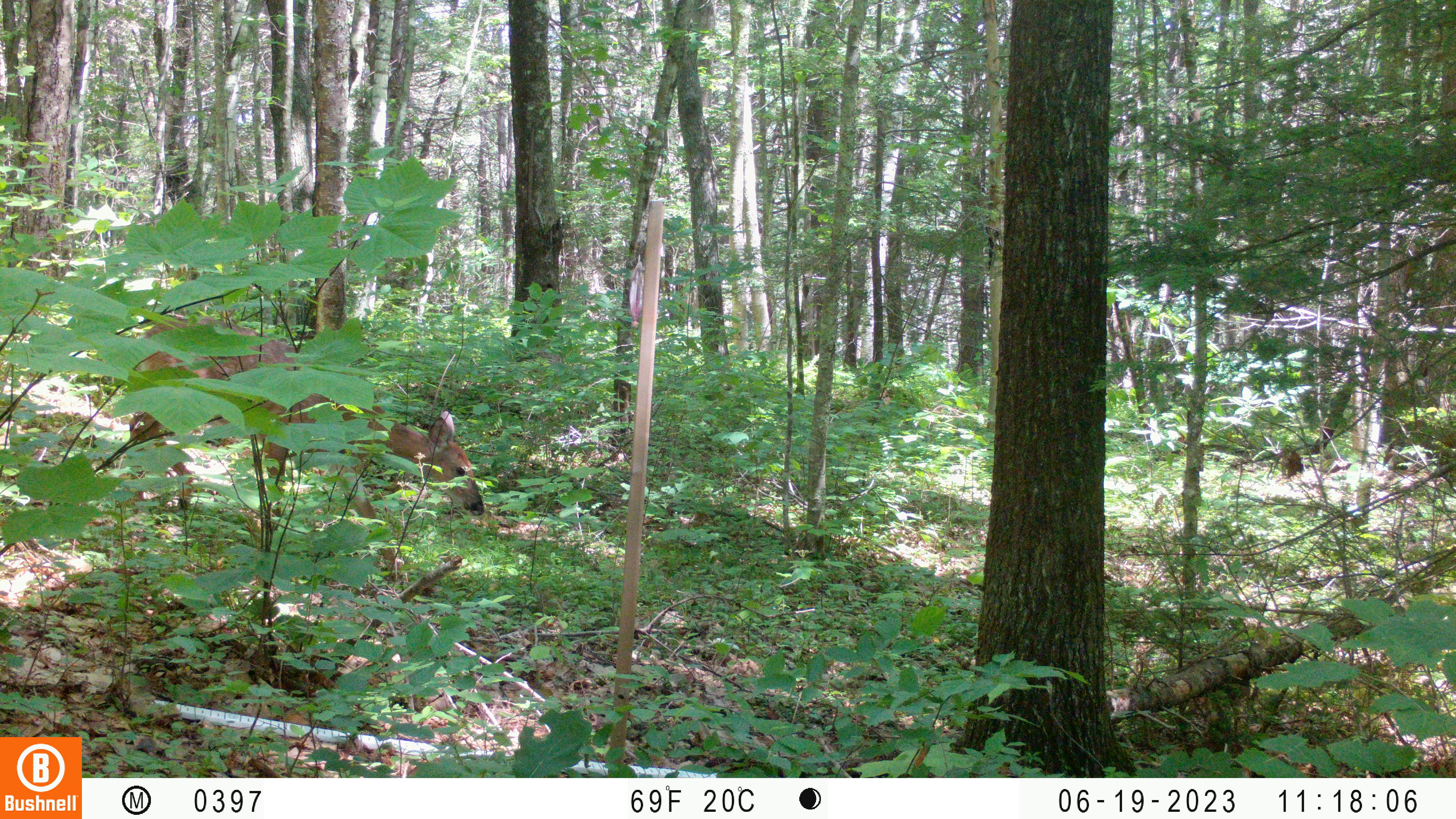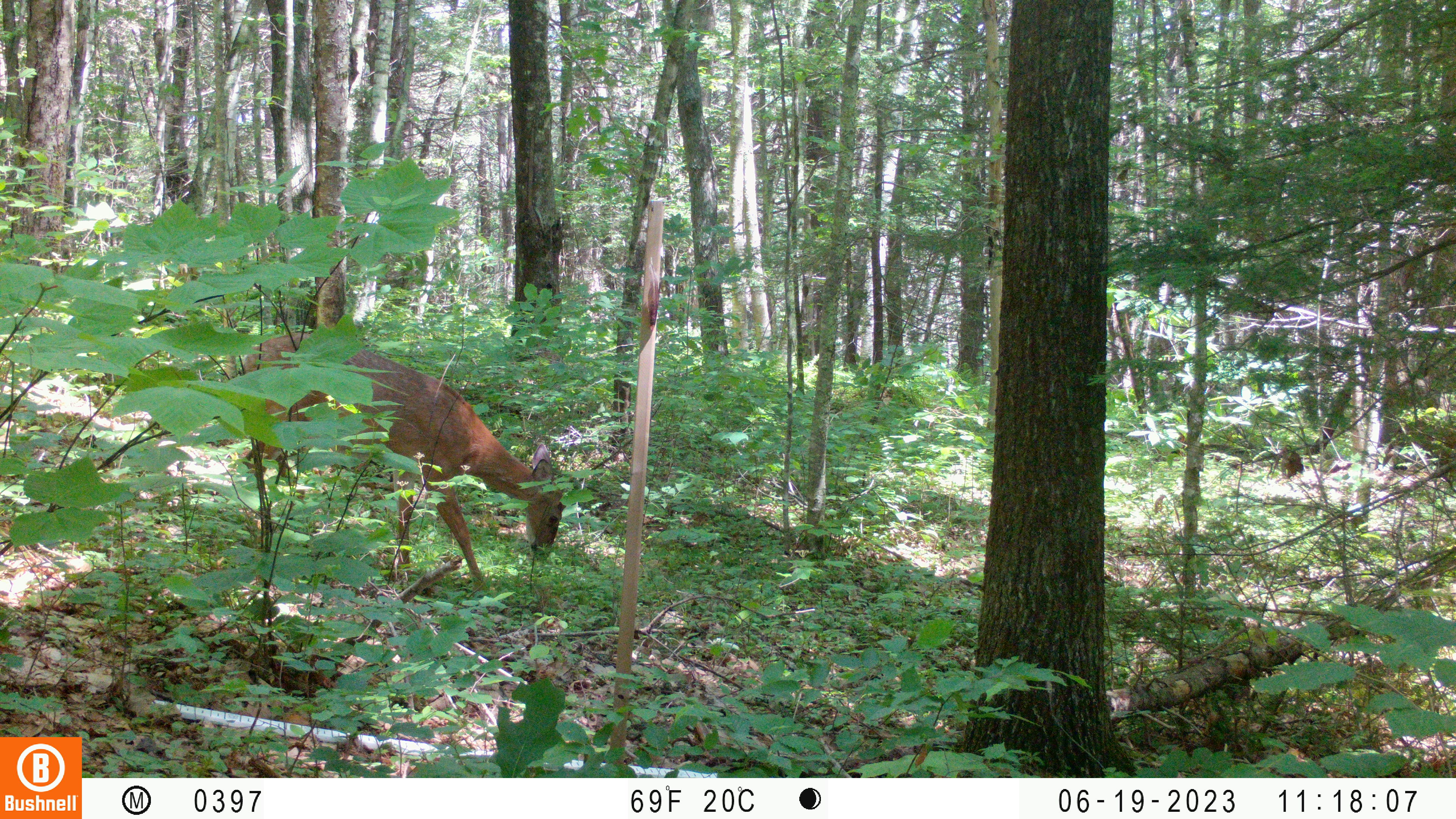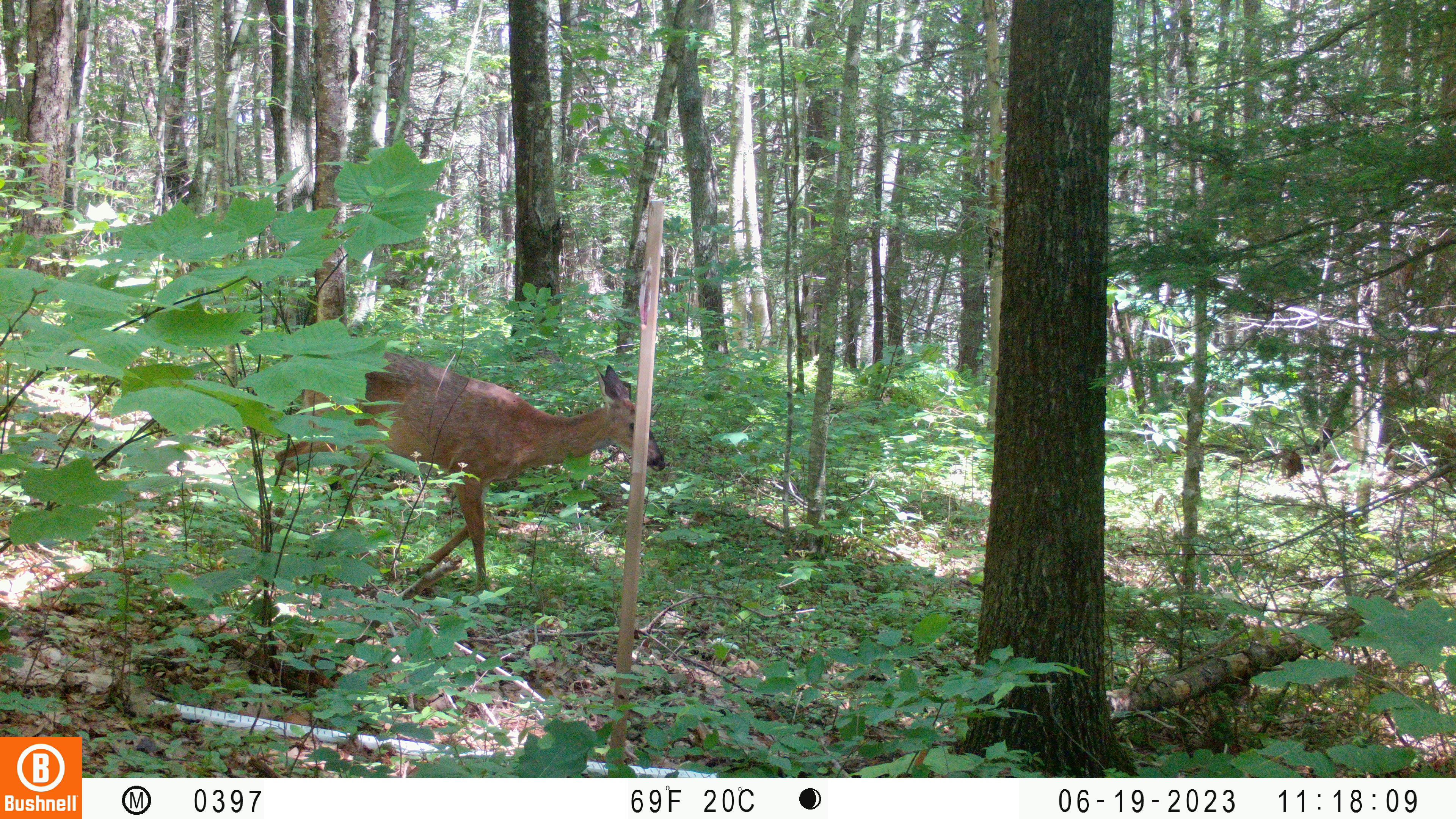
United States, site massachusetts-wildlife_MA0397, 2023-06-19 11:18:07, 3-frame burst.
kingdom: Animalia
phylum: Chordata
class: Mammalia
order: Artiodactyla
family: Cervidae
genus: Odocoileus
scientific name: Odocoileus virginianus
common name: white-tailed deer